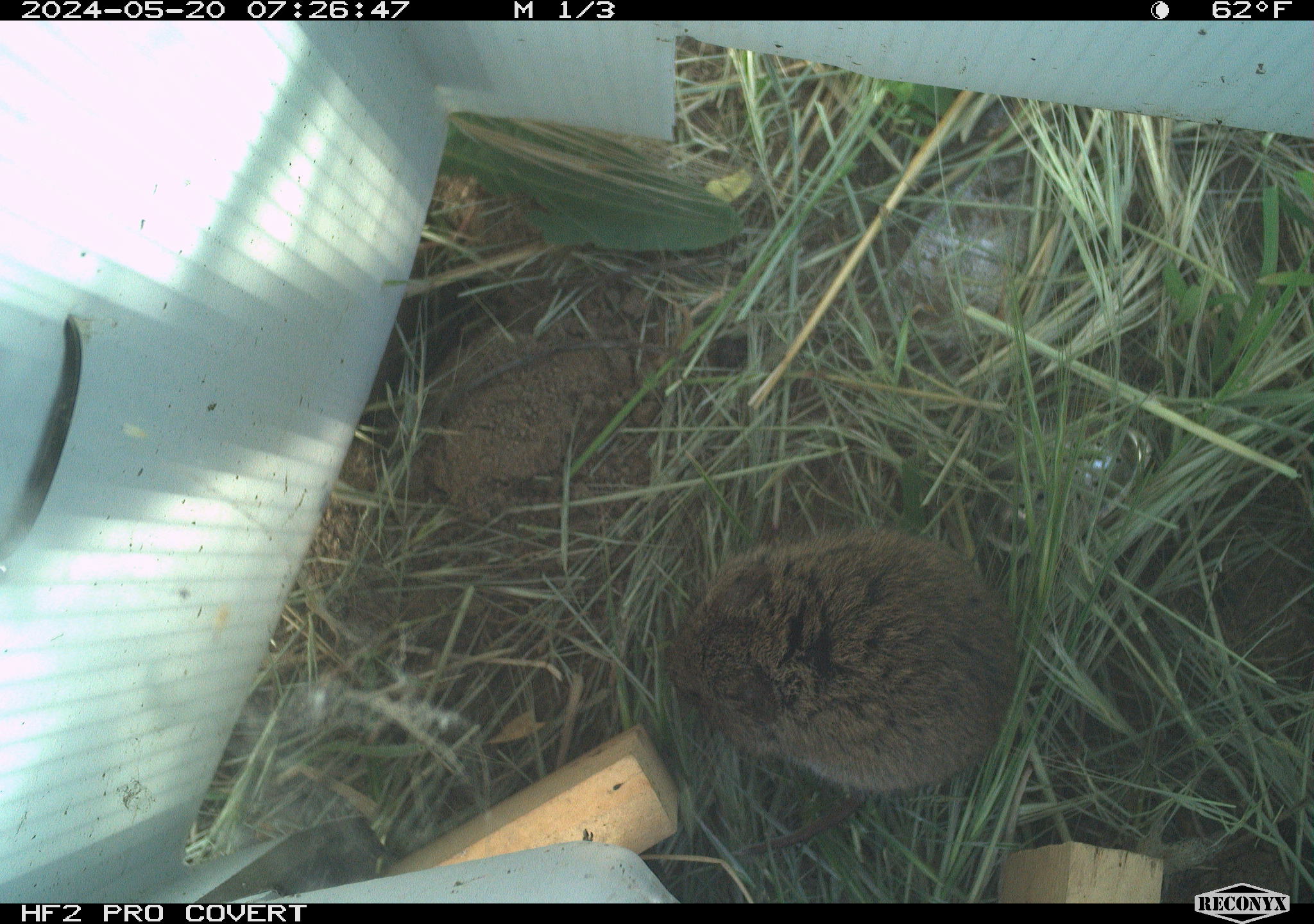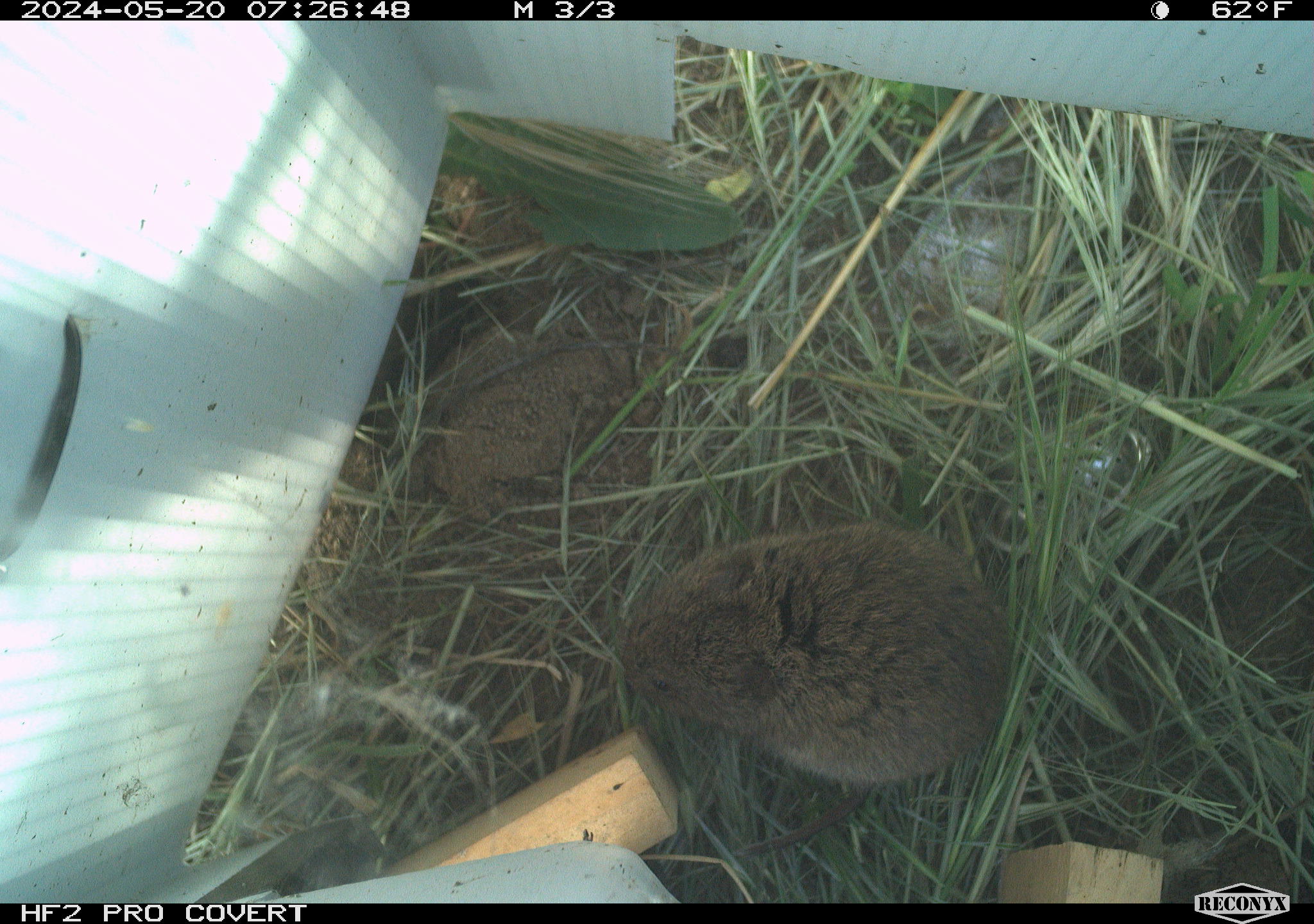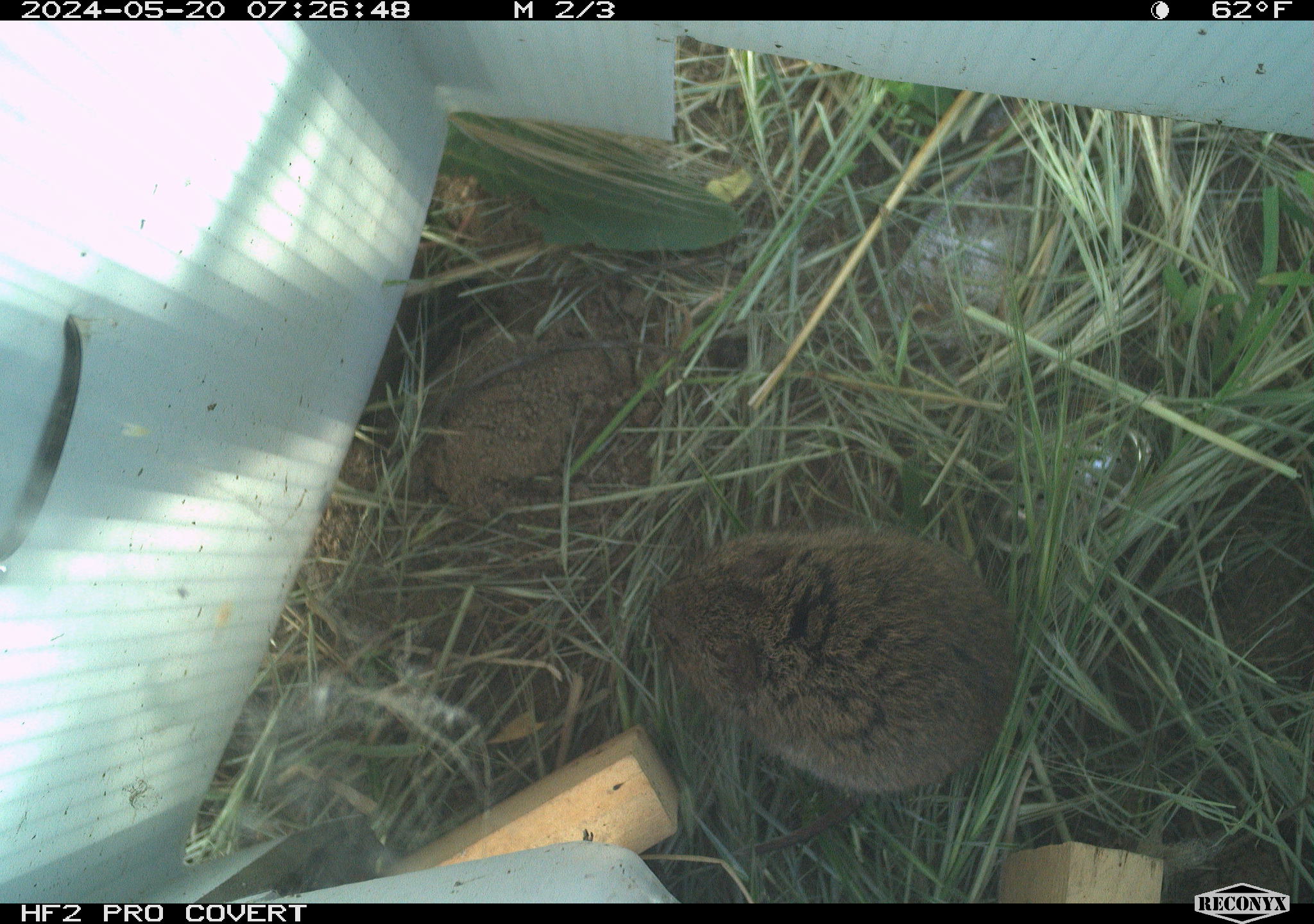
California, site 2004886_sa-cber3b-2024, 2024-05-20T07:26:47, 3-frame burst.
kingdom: Animalia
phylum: Chordata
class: Mammalia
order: Rodentia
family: Cricetidae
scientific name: Arvicolinae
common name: voles, lemmings, and muskrats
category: arvicolinae subfamily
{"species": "arvicolinae subfamily (voles, lemmings, and muskrats) (Arvicolinae)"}